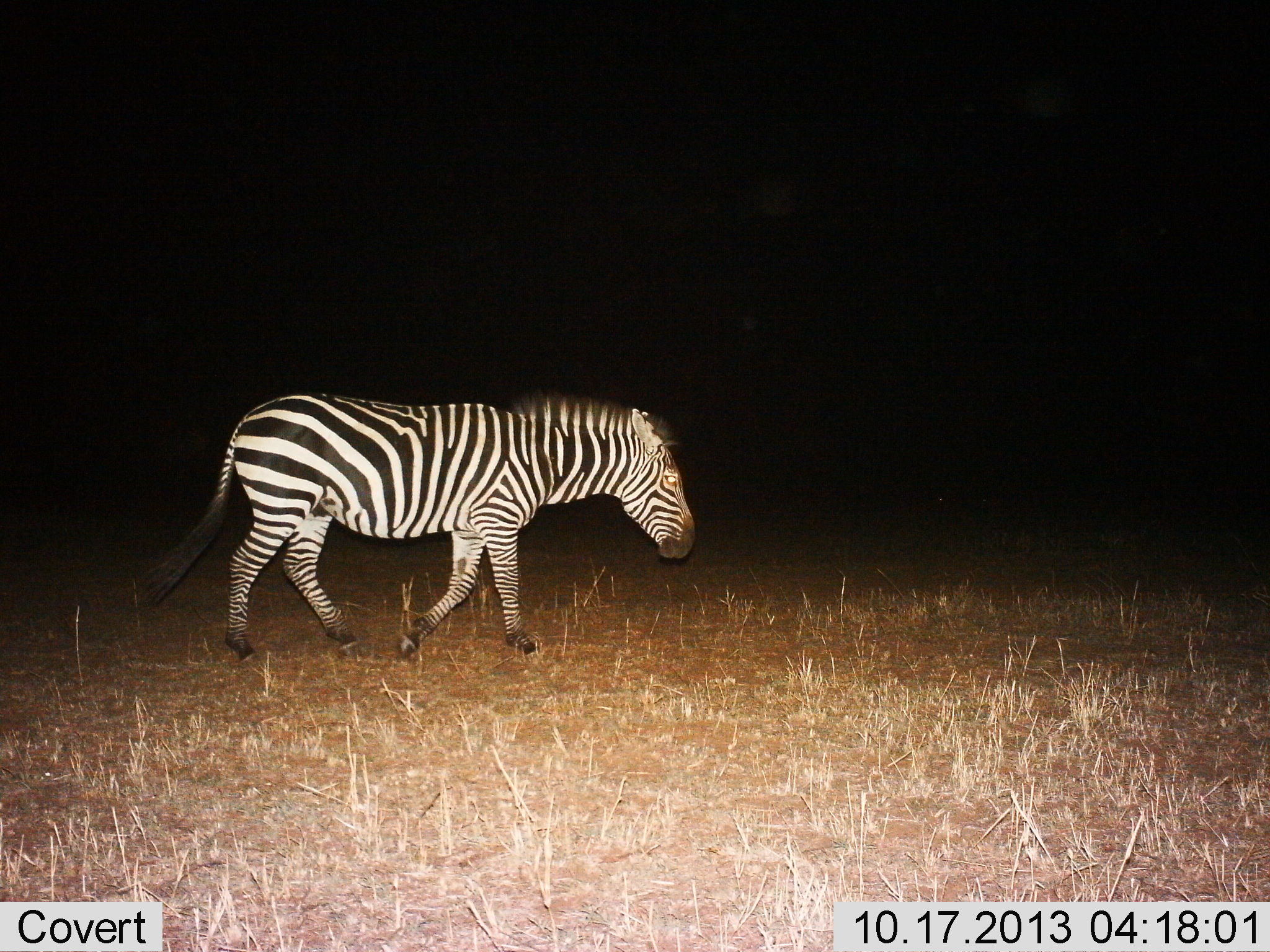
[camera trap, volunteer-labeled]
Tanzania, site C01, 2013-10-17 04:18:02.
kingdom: Animalia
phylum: Chordata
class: Mammalia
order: Perissodactyla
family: Equidae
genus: Equus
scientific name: Equus quagga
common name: plains zebra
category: zebra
Zebra (plains zebra) (Equus quagga), count 1. Behavior (volunteer vote fractions): standing 4%, resting 0%, moving 96%, interacting 0%. Young present (vote fraction): 0%. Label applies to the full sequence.